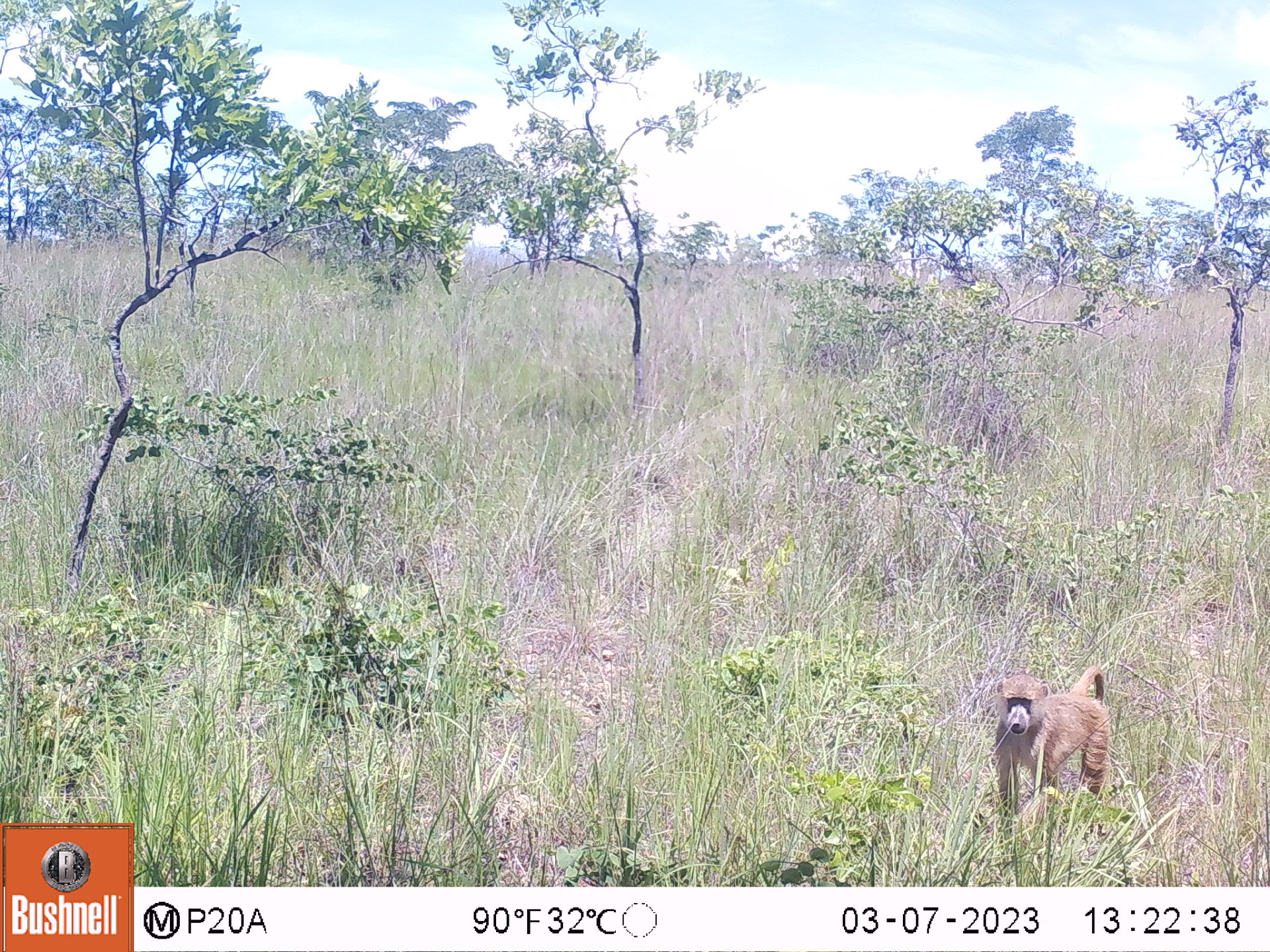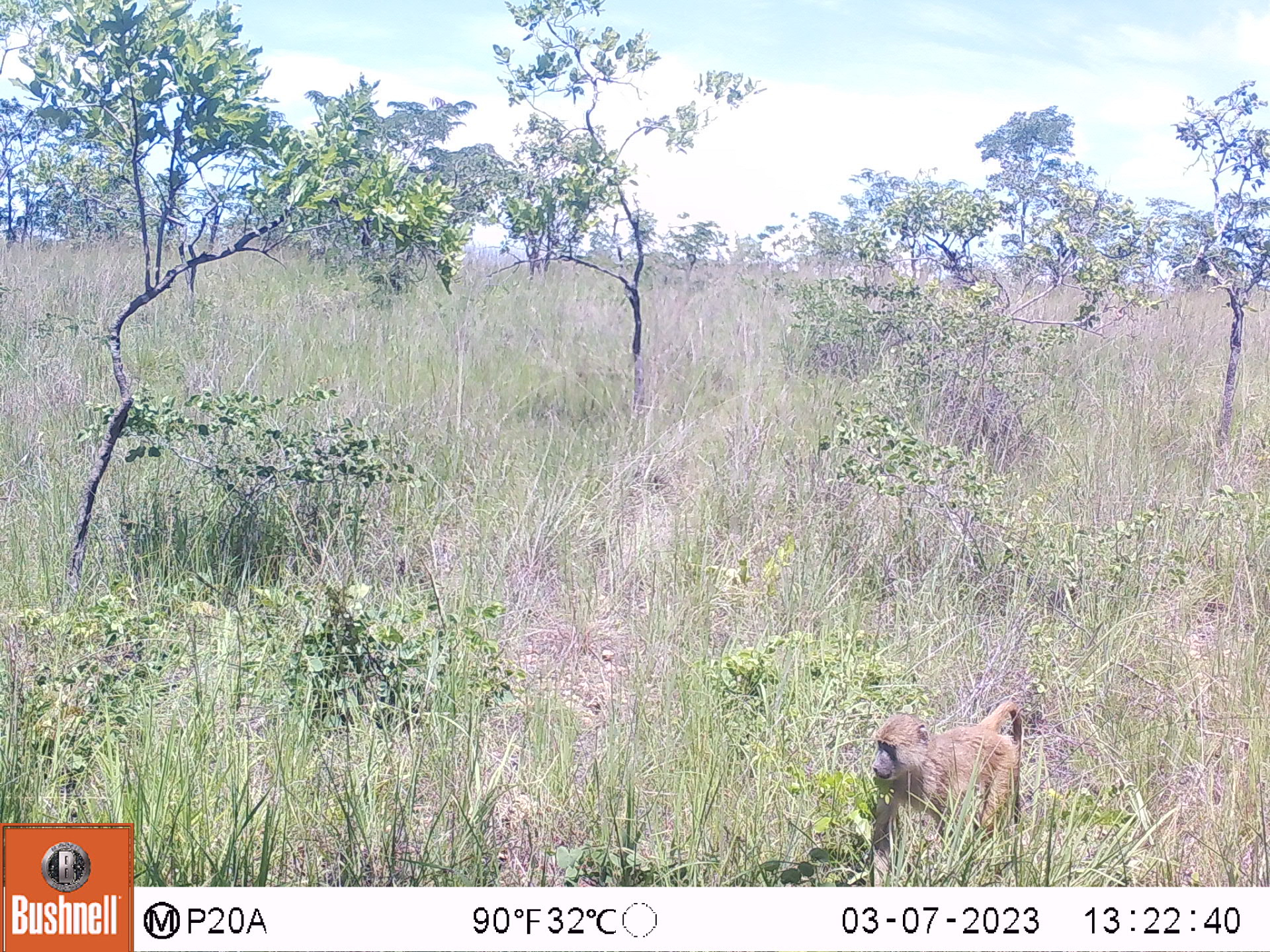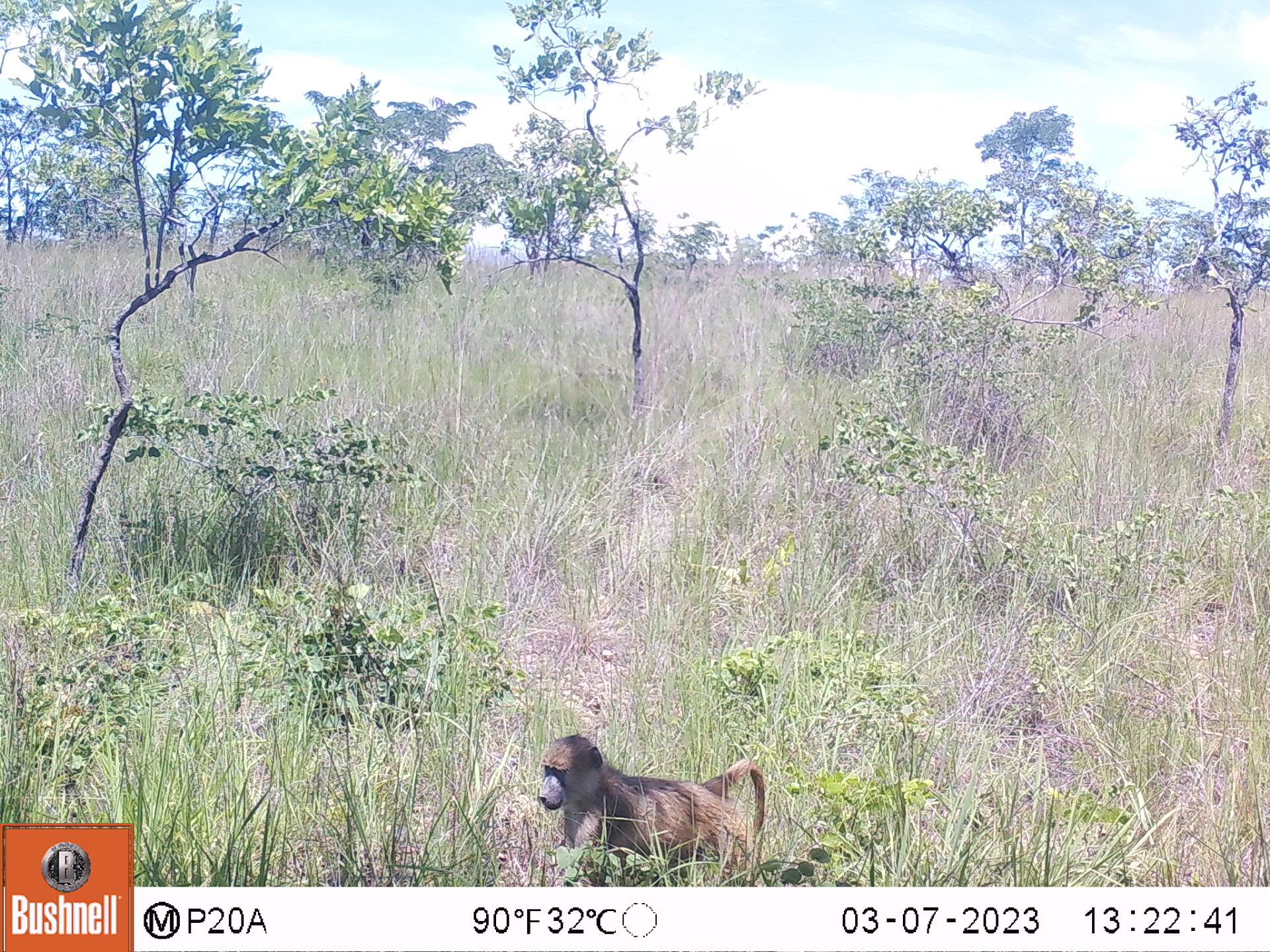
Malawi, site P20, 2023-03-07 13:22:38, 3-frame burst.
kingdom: Animalia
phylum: Chordata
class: Mammalia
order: Primates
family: Cercopithecidae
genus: Papio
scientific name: Papio cynocephalus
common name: yellow baboon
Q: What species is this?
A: Yellow baboon (Papio cynocephalus).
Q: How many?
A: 1.